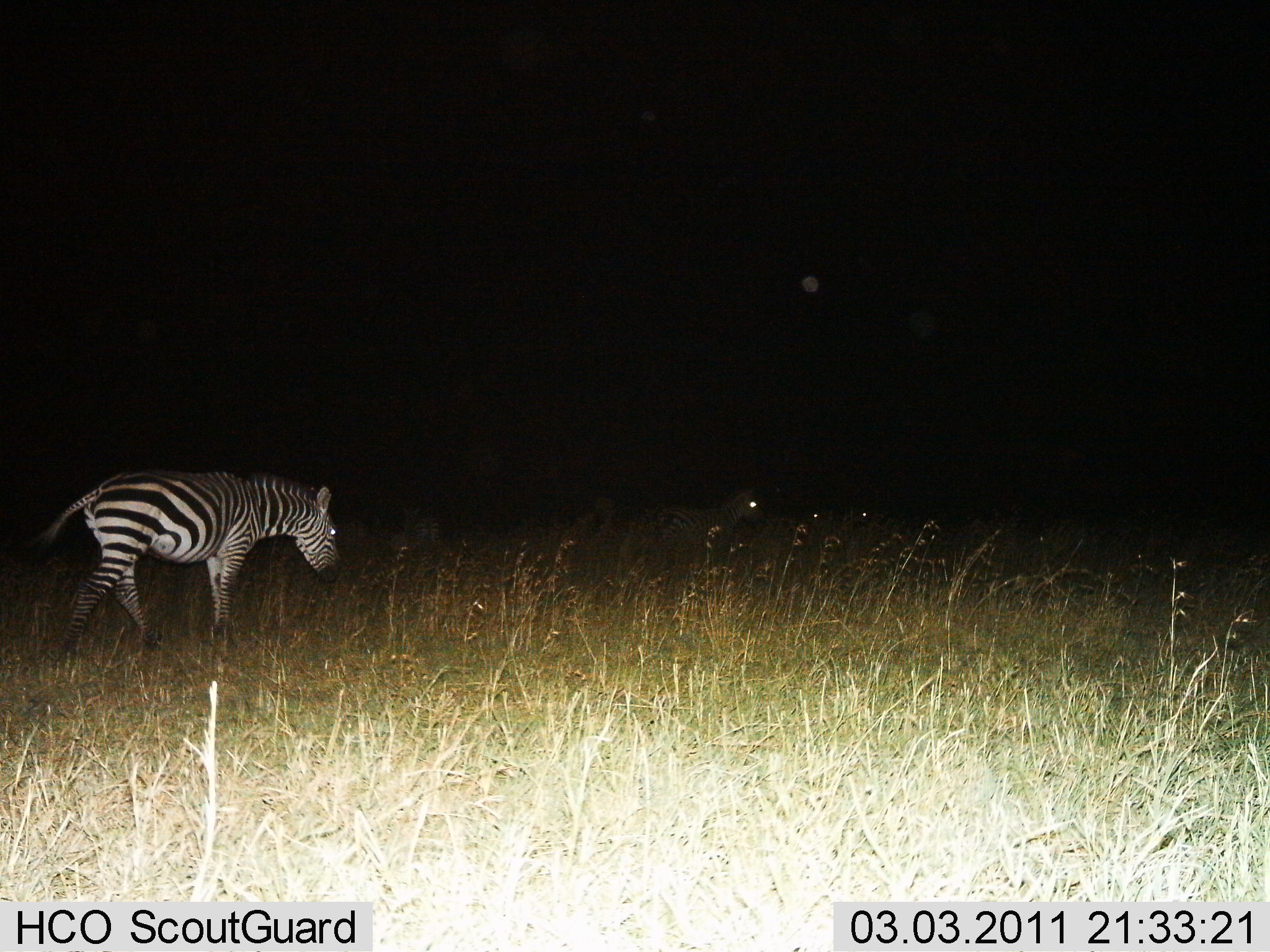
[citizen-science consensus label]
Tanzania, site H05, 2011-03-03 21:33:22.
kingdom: Animalia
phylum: Chordata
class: Mammalia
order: Perissodactyla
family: Equidae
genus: Equus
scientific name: Equus quagga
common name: plains zebra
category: zebra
Zebra (plains zebra) (Equus quagga), count 2. Behavior (volunteer vote fractions): standing 43%, resting 0%, moving 79%, interacting 0%. Young present (vote fraction): 0%. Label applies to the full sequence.